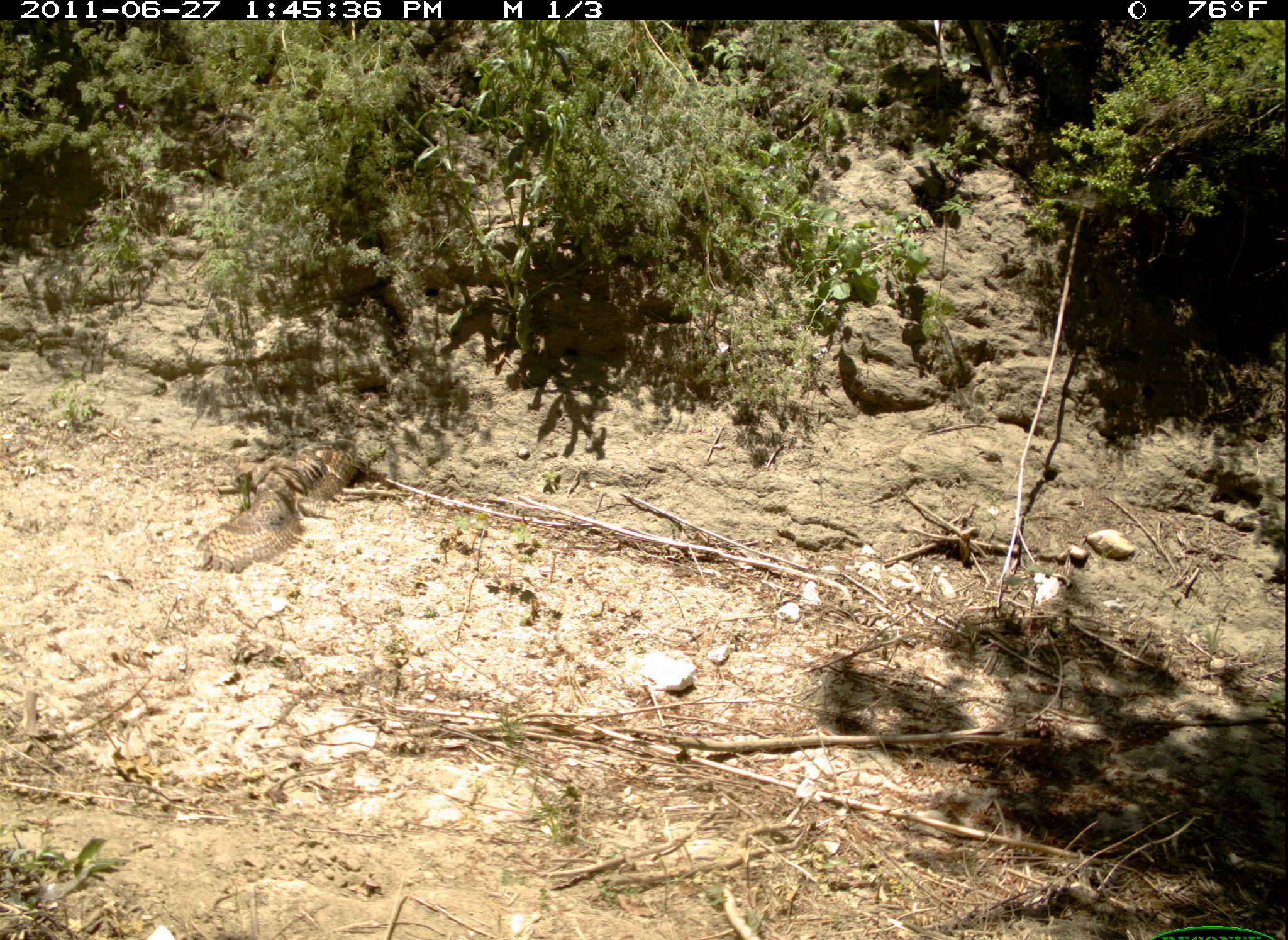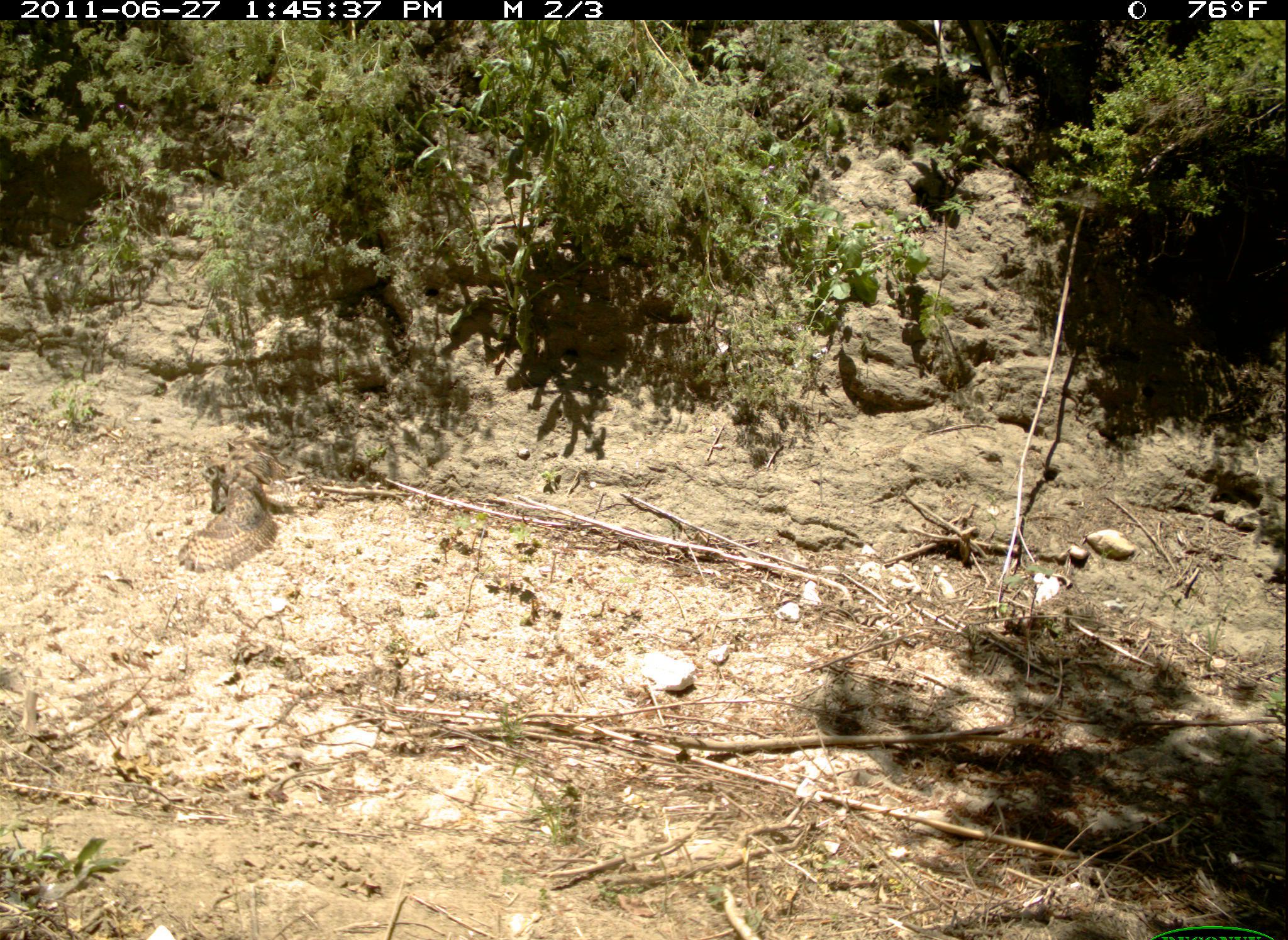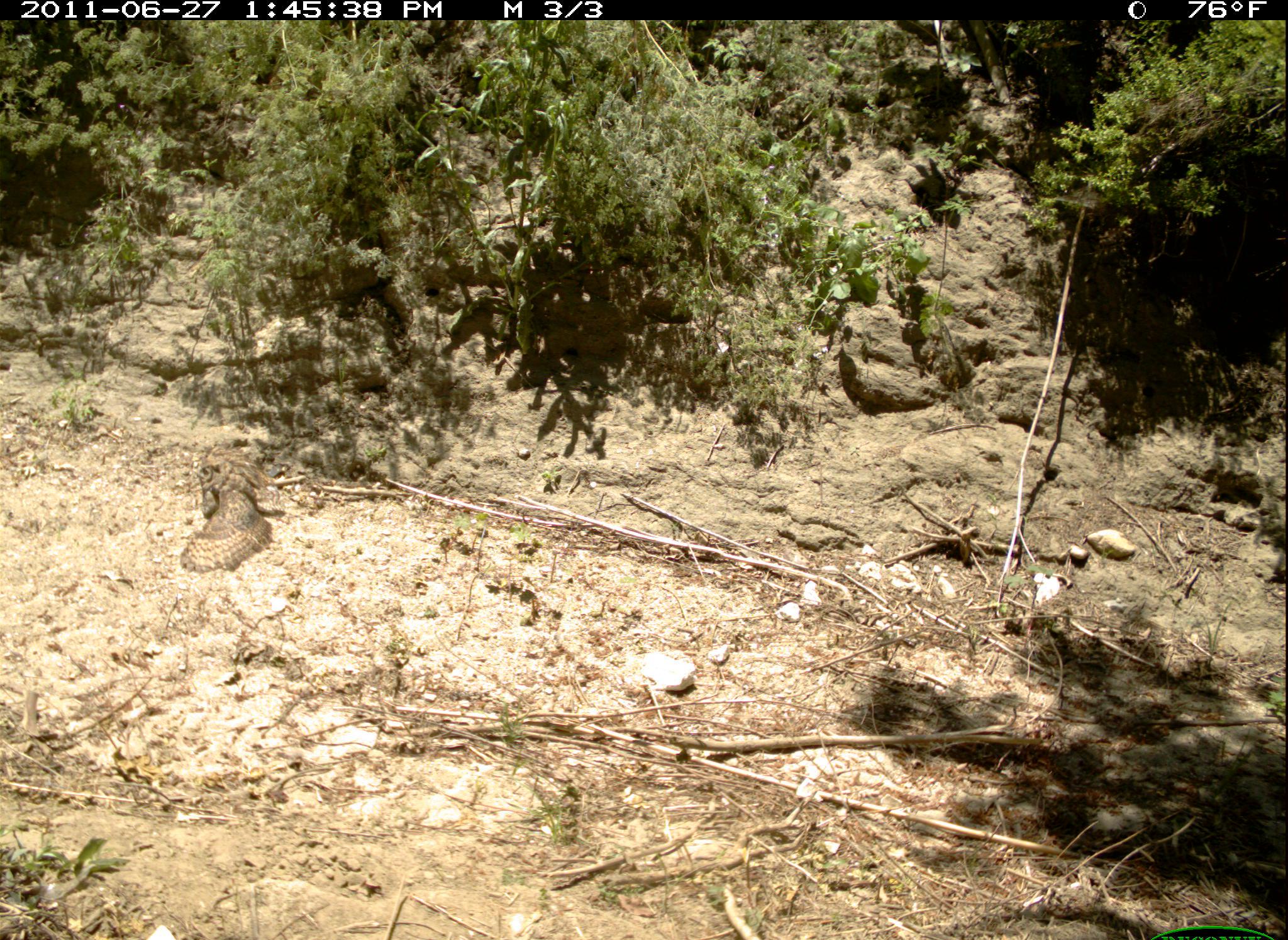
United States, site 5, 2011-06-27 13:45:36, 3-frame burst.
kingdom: Animalia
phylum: Chordata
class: Aves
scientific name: Aves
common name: bird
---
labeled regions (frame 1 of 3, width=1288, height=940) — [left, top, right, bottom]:
bird: [192, 430, 362, 577]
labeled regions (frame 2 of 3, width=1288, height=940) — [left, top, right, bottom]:
bird: [177, 439, 288, 572]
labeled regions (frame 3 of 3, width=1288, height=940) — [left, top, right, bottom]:
bird: [171, 441, 291, 575]